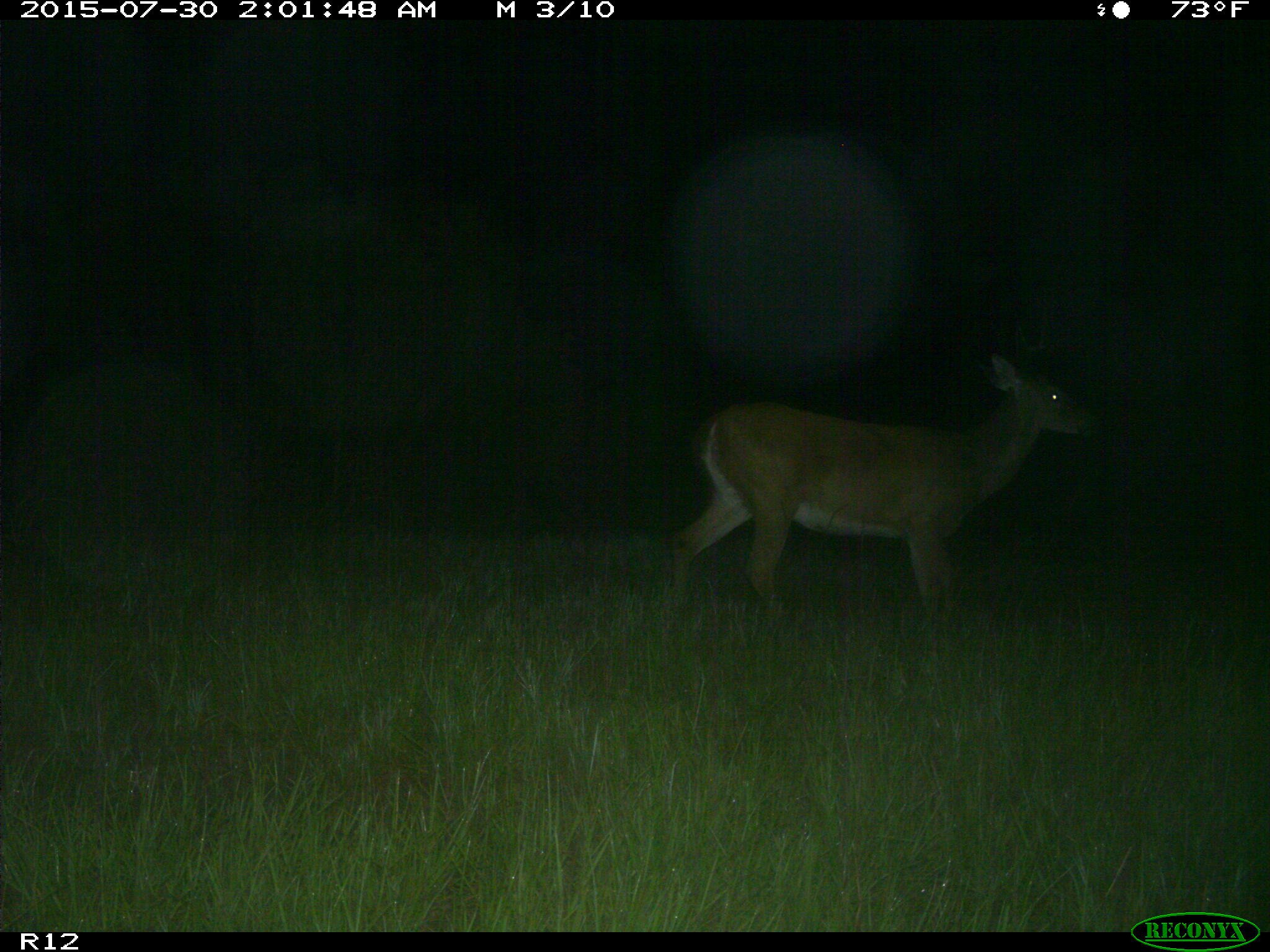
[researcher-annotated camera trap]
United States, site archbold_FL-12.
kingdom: Animalia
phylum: Chordata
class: Mammalia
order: Artiodactyla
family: Cervidae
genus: Odocoileus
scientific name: Odocoileus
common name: deer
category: unidentified deer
Unidentified deer (deer) (Odocoileus).